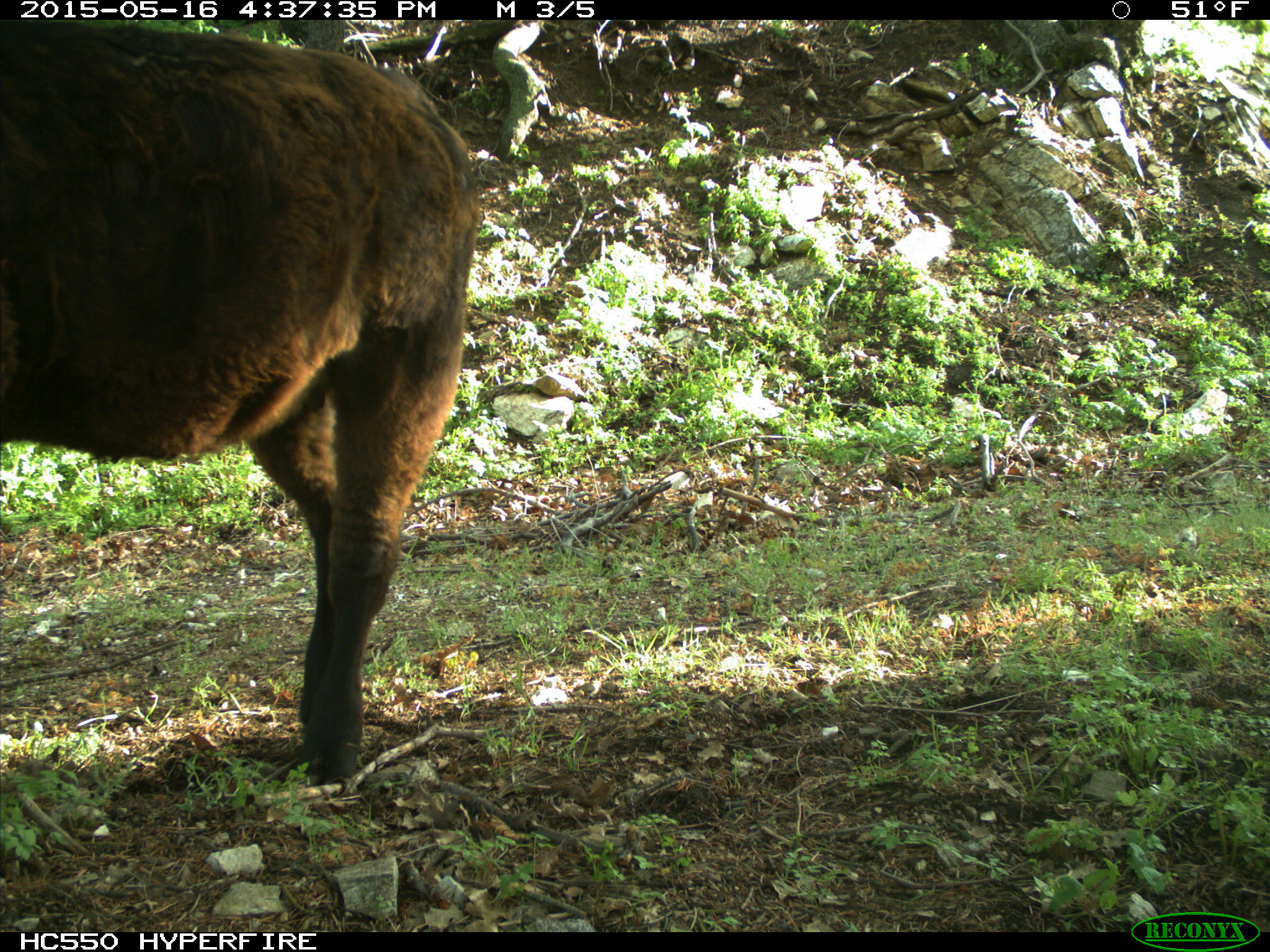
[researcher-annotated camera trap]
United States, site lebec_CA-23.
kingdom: Animalia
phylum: Chordata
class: Mammalia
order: Artiodactyla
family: Bovidae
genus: Bos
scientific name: Bos taurus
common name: domestic cow